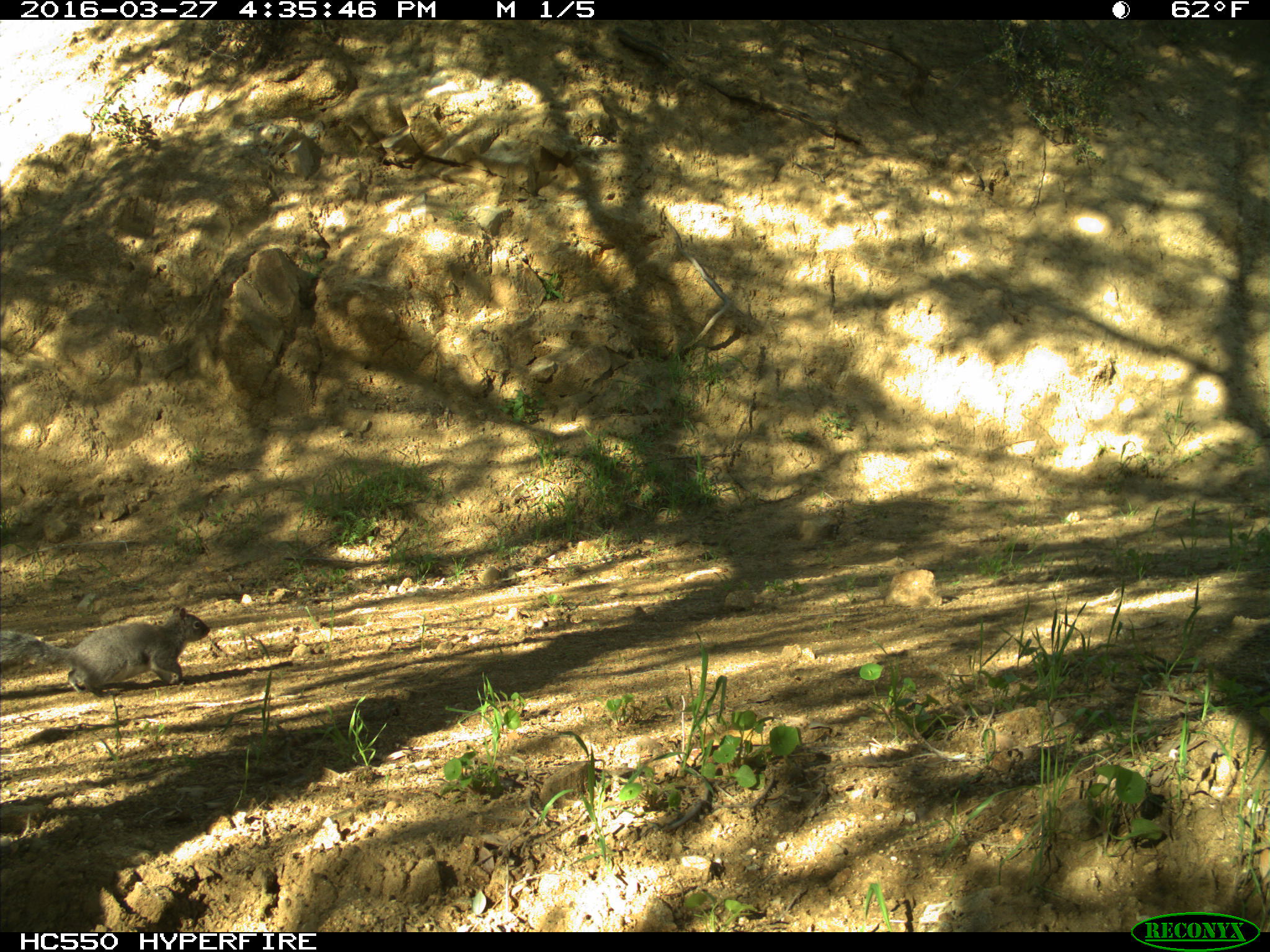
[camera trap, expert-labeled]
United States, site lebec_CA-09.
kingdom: Animalia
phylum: Chordata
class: Mammalia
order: Rodentia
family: Sciuridae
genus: Sciurus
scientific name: Sciurus carolinensis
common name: eastern gray squirrel